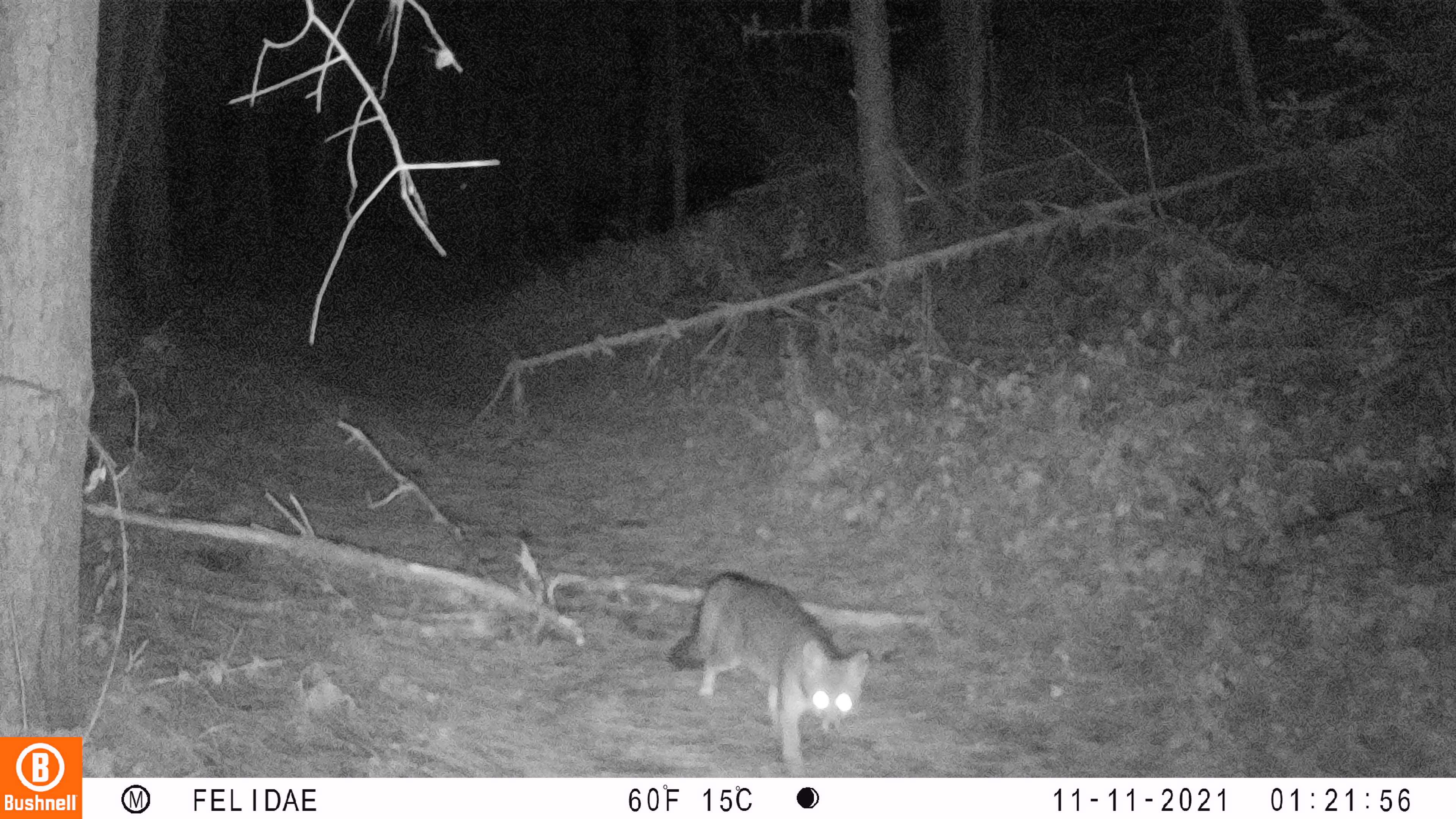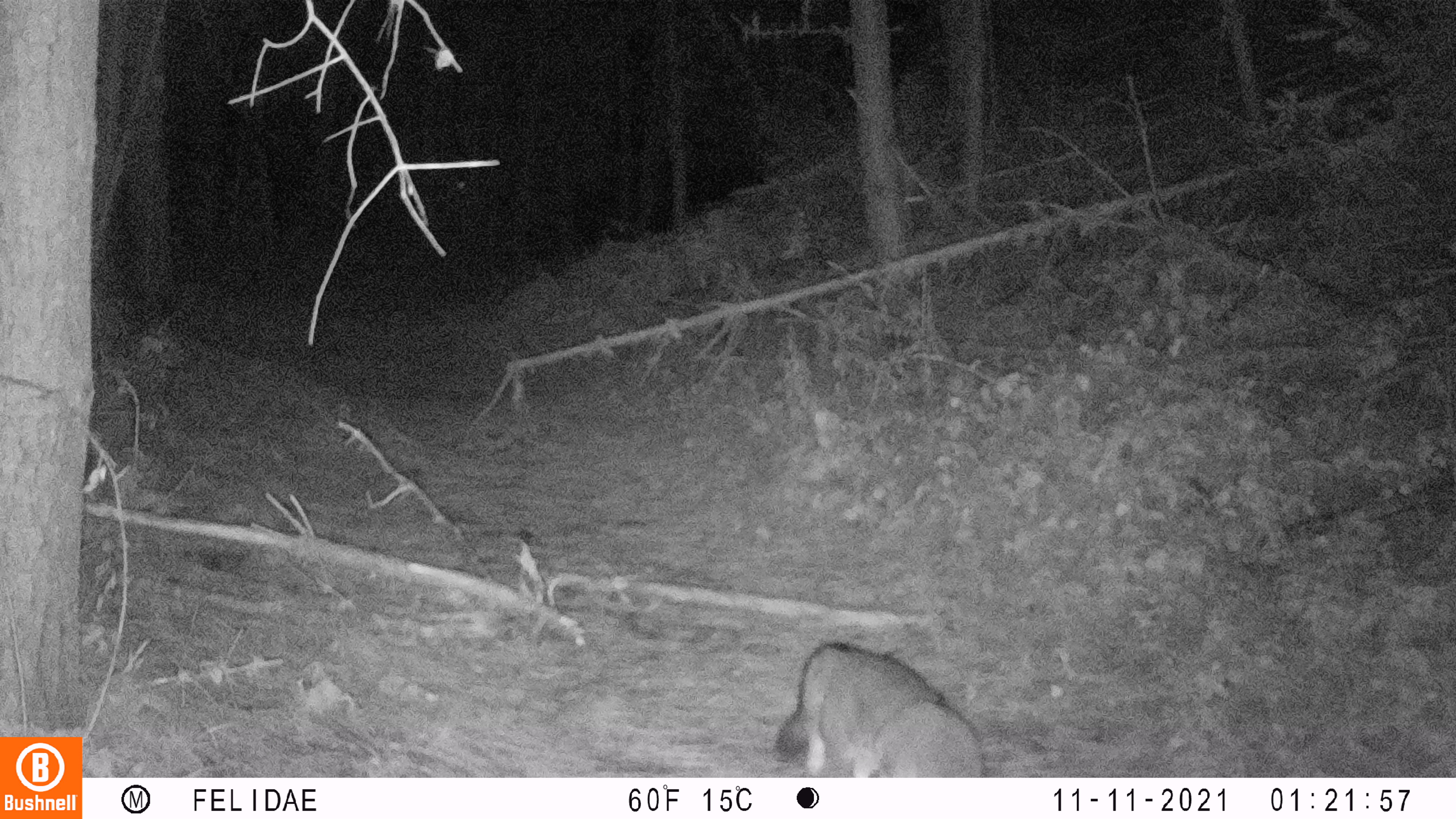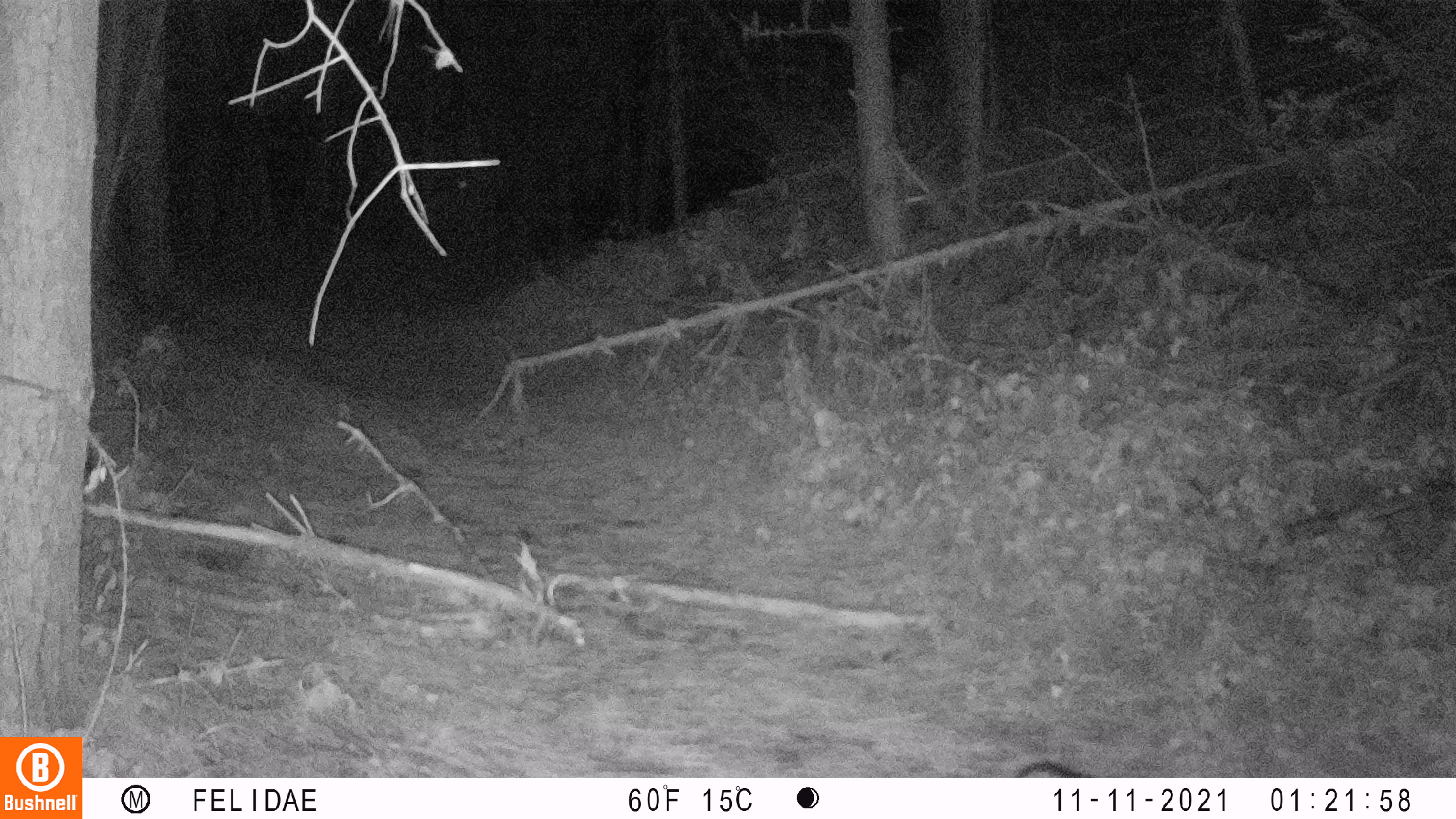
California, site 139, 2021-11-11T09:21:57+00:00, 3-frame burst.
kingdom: Animalia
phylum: Chordata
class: Mammalia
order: Carnivora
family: Canidae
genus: Urocyon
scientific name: Urocyon cinereoargenteus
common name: gray fox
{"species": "gray fox (Urocyon cinereoargenteus)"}